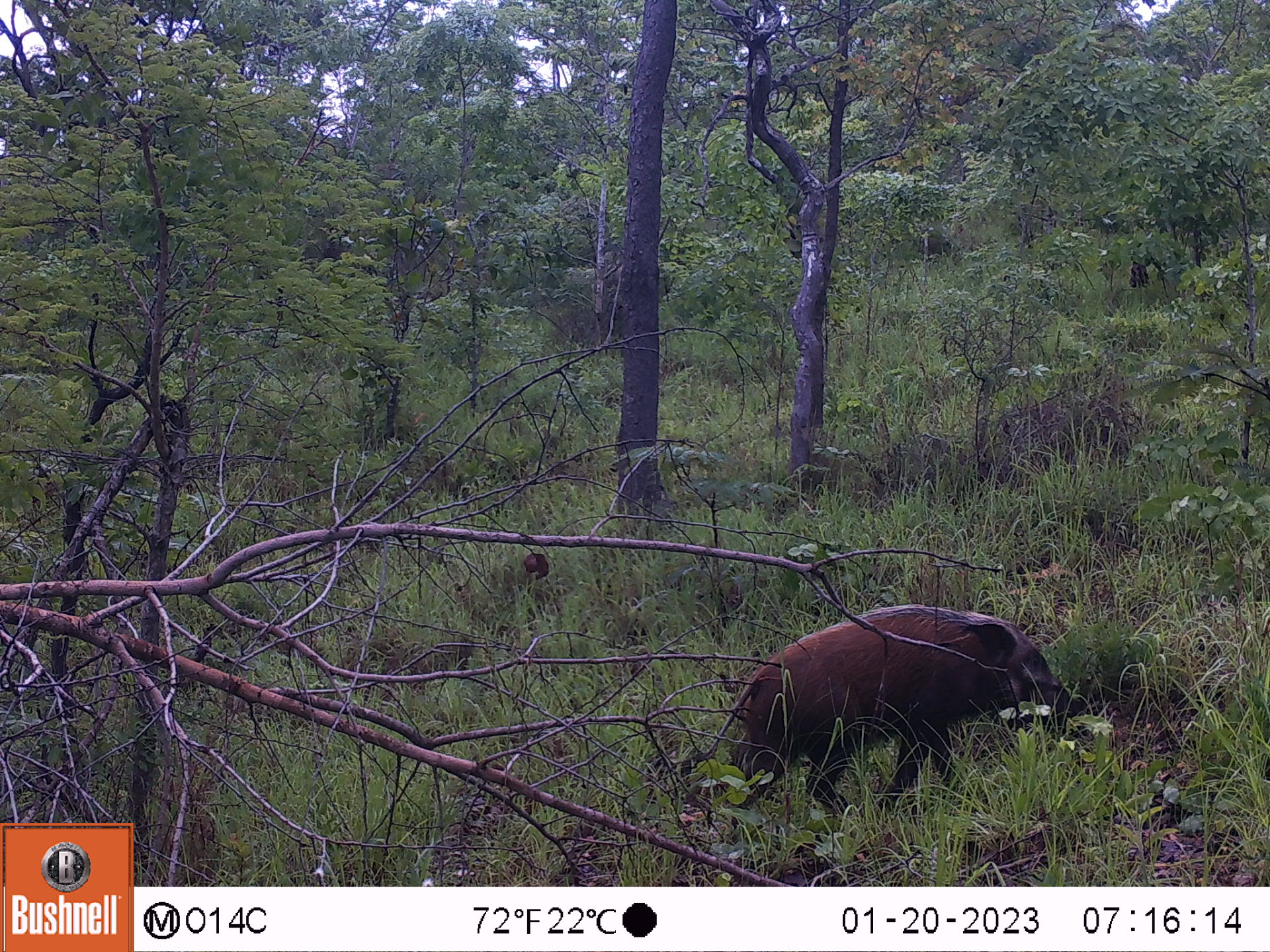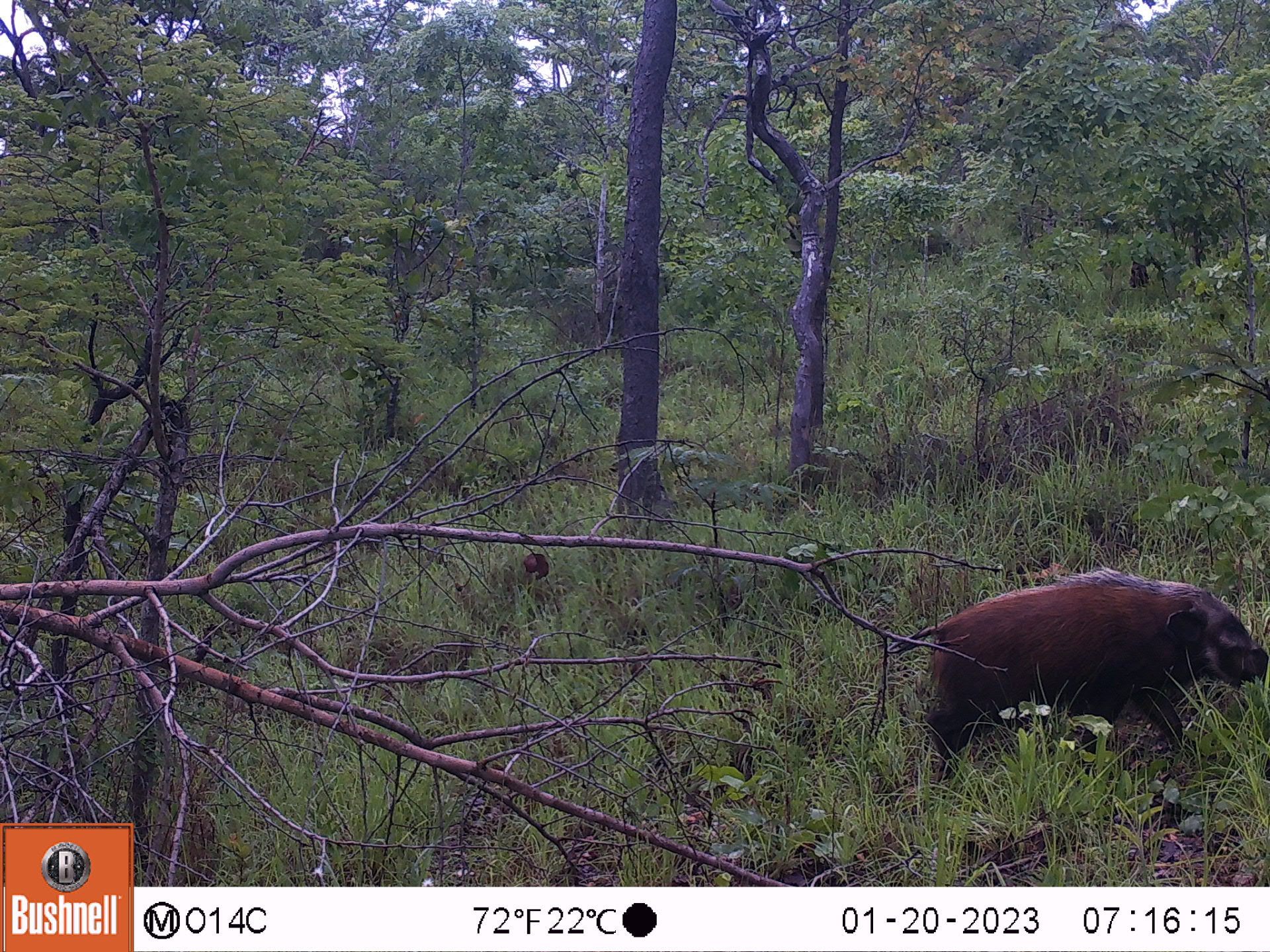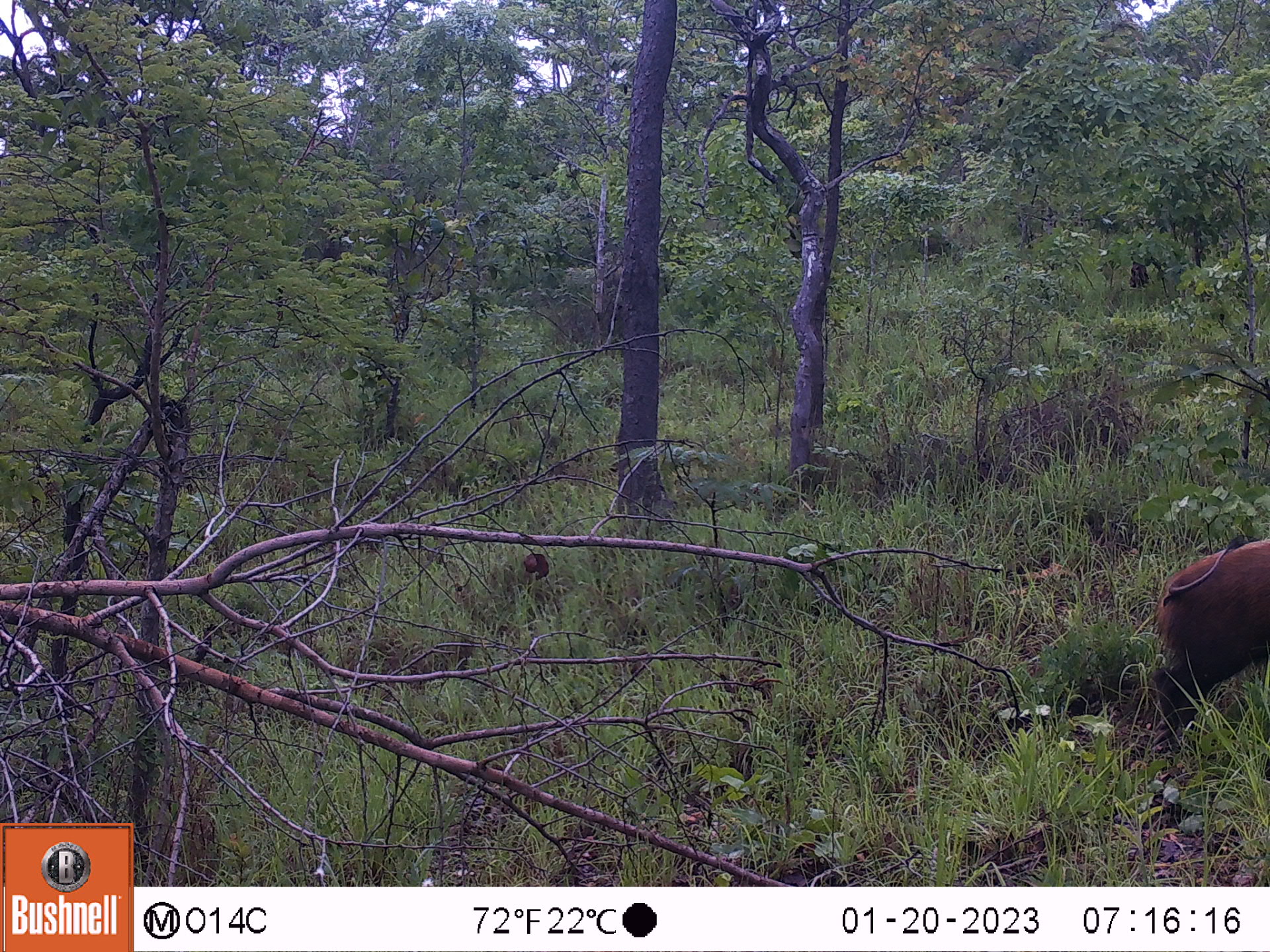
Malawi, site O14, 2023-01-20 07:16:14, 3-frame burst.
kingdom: Animalia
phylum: Chordata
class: Mammalia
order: Artiodactyla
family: Suidae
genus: Potamochoerus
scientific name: Potamochoerus larvatus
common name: bushpig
Bushpig (Potamochoerus larvatus), count 1.